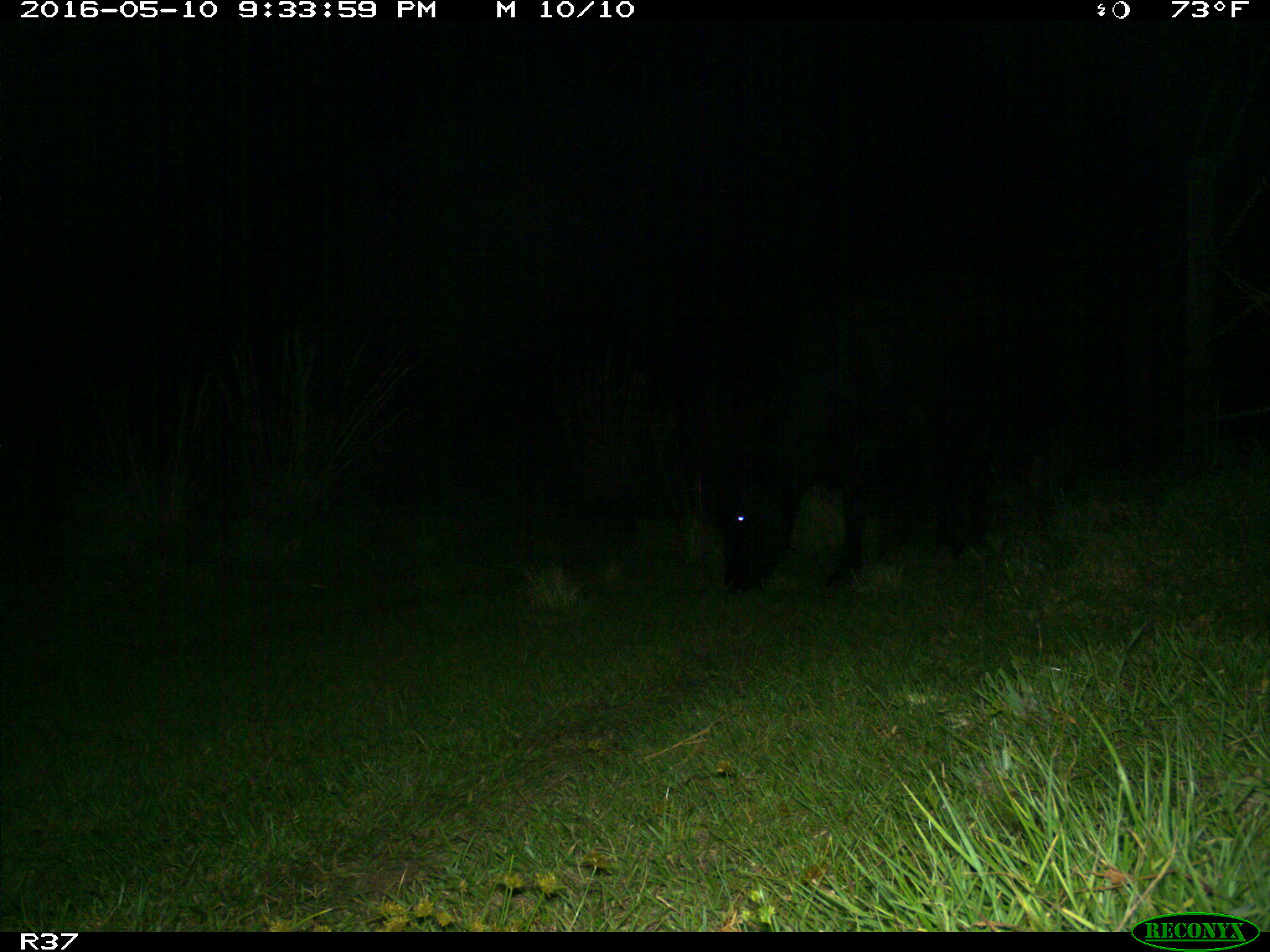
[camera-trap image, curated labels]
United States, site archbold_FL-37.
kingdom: Animalia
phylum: Chordata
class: Mammalia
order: Artiodactyla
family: Bovidae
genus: Bos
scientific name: Bos taurus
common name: domestic cow